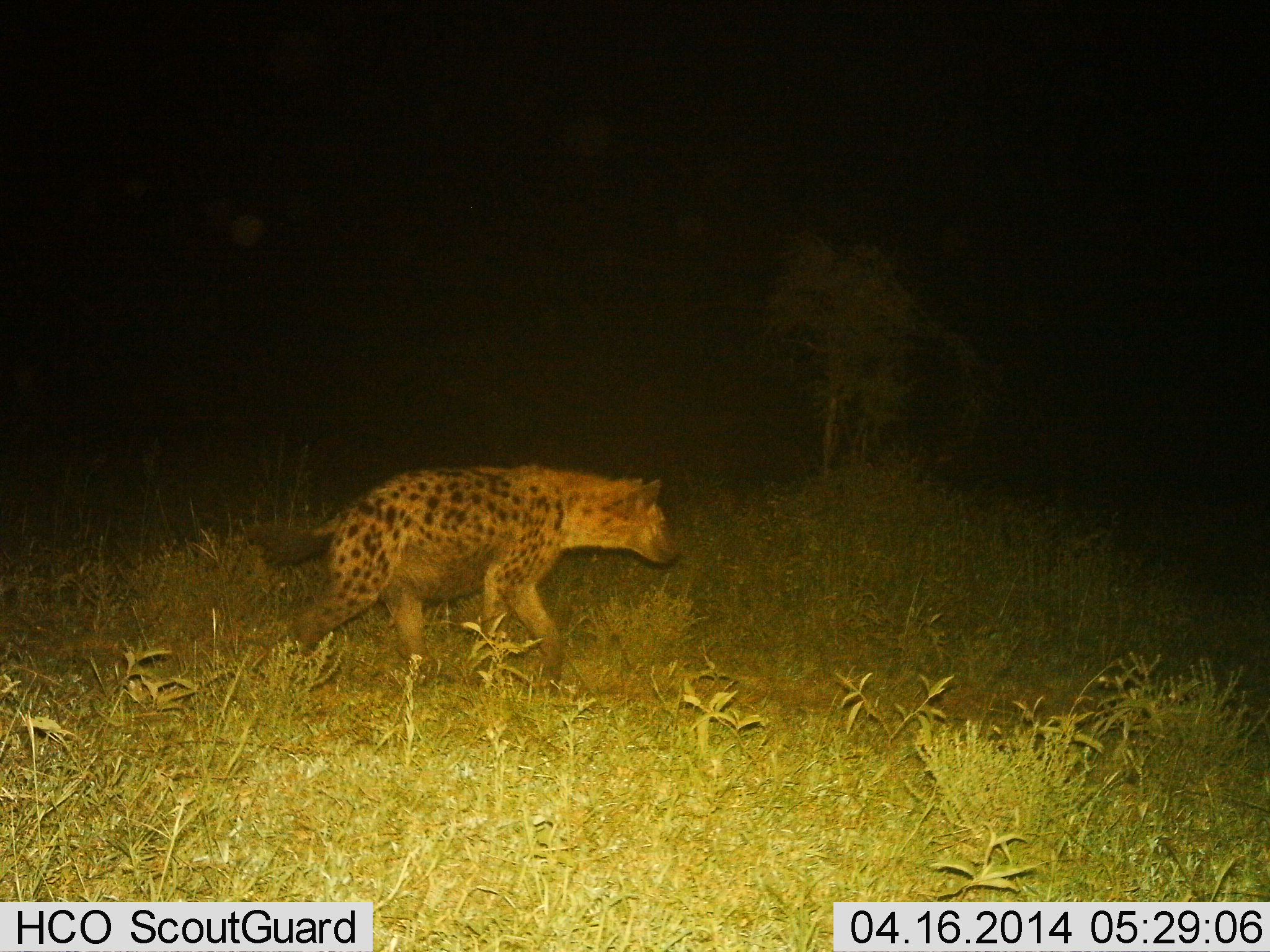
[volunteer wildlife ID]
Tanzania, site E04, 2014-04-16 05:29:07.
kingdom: Animalia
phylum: Chordata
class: Mammalia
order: Carnivora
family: Hyaenidae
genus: Crocuta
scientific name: Crocuta crocuta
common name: spotted hyena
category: hyenaspotted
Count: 1.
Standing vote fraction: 0%.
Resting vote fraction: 0%.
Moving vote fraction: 100%.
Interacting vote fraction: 0%.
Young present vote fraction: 0%.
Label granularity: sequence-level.